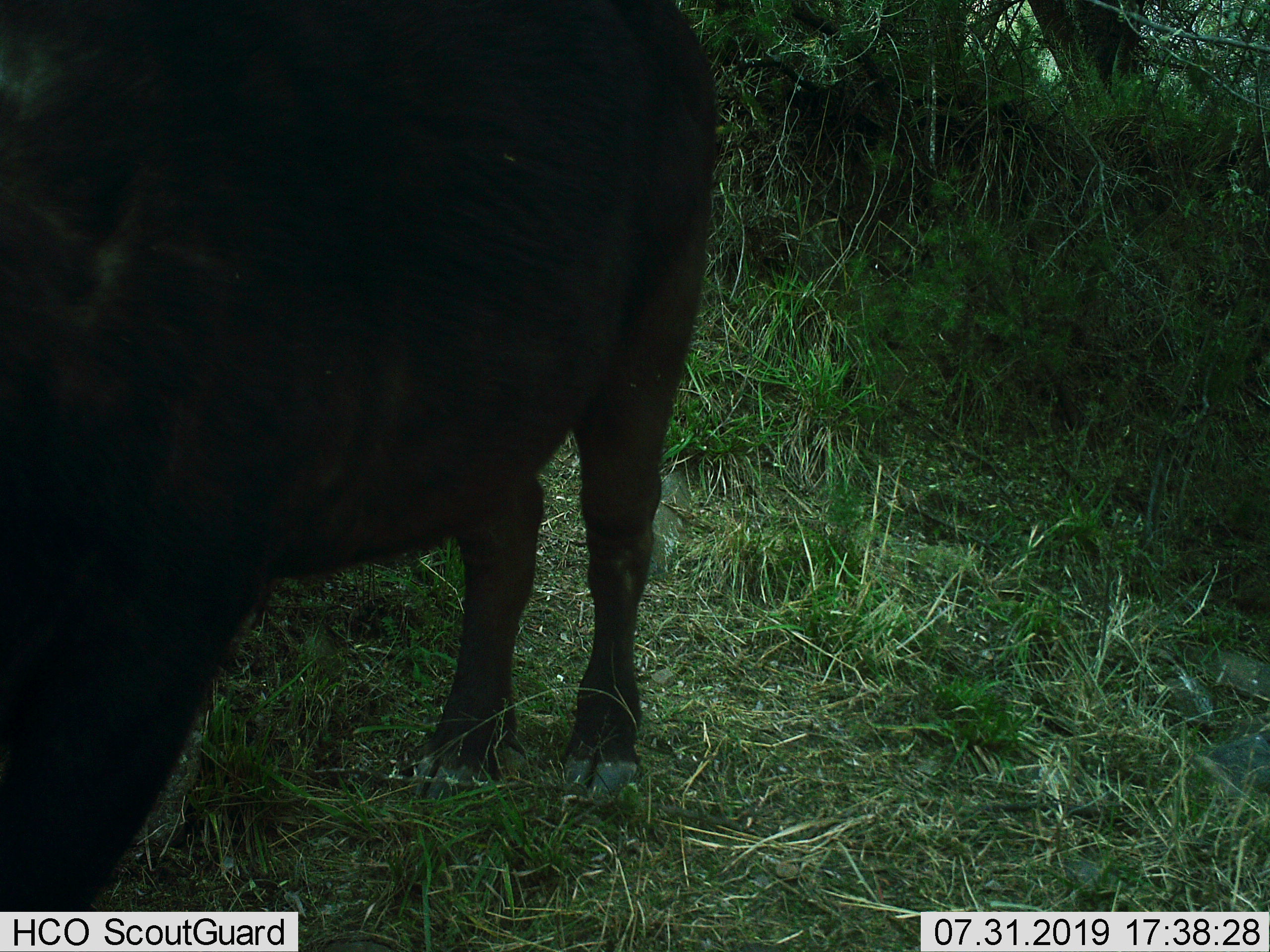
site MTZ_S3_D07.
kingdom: Animalia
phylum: Chordata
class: Mammalia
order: Artiodactyla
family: Bovidae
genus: Syncerus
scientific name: Syncerus caffer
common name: african buffalo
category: buffalo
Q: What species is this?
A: Buffalo (african buffalo) (Syncerus caffer).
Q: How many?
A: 1.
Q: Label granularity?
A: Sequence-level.